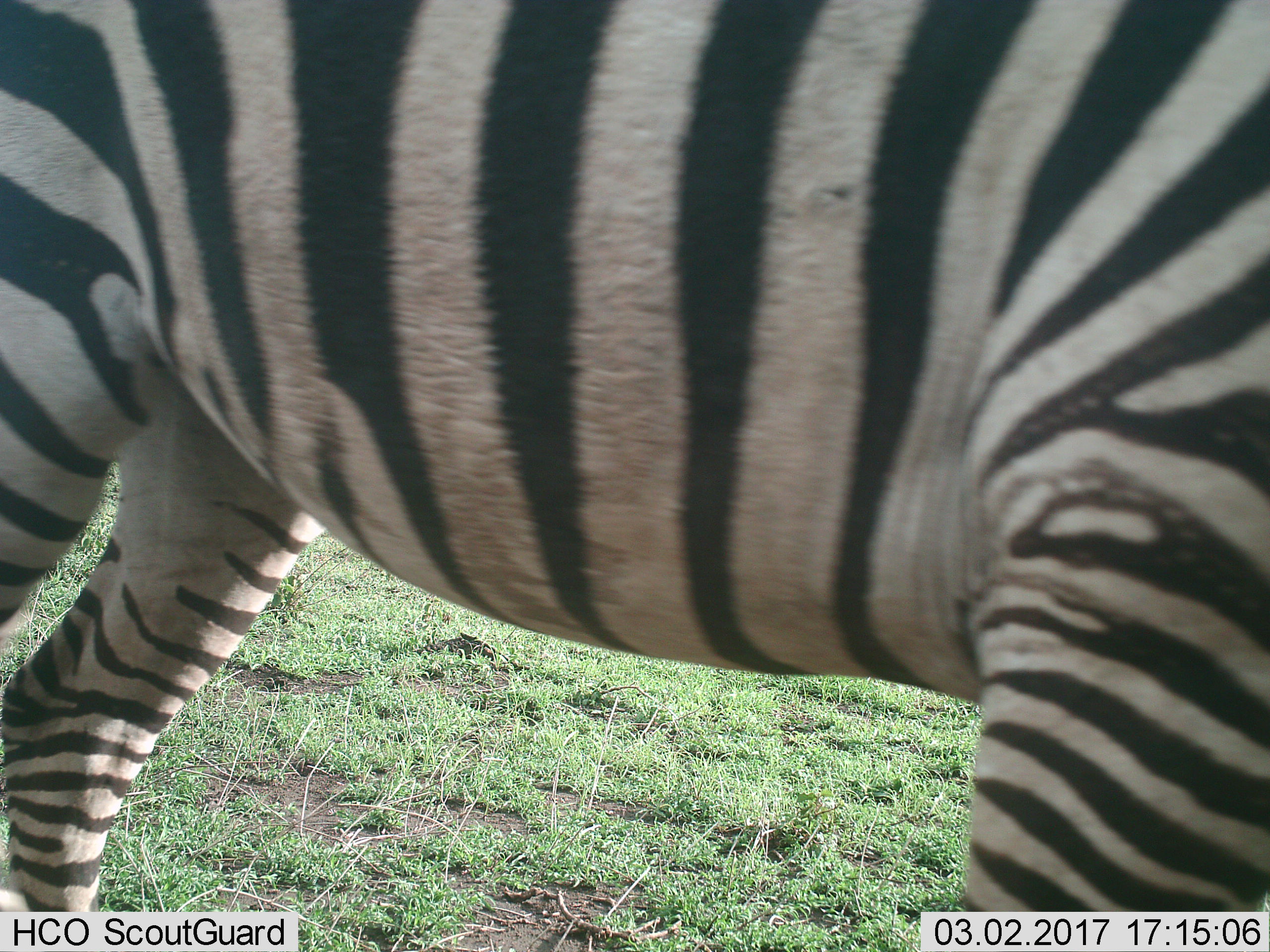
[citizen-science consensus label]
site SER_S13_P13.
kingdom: Animalia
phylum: Chordata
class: Mammalia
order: Perissodactyla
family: Equidae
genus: Equus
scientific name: Equus quagga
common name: plains zebra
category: zebraplains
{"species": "zebraplains (plains zebra) (Equus quagga)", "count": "1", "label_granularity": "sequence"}